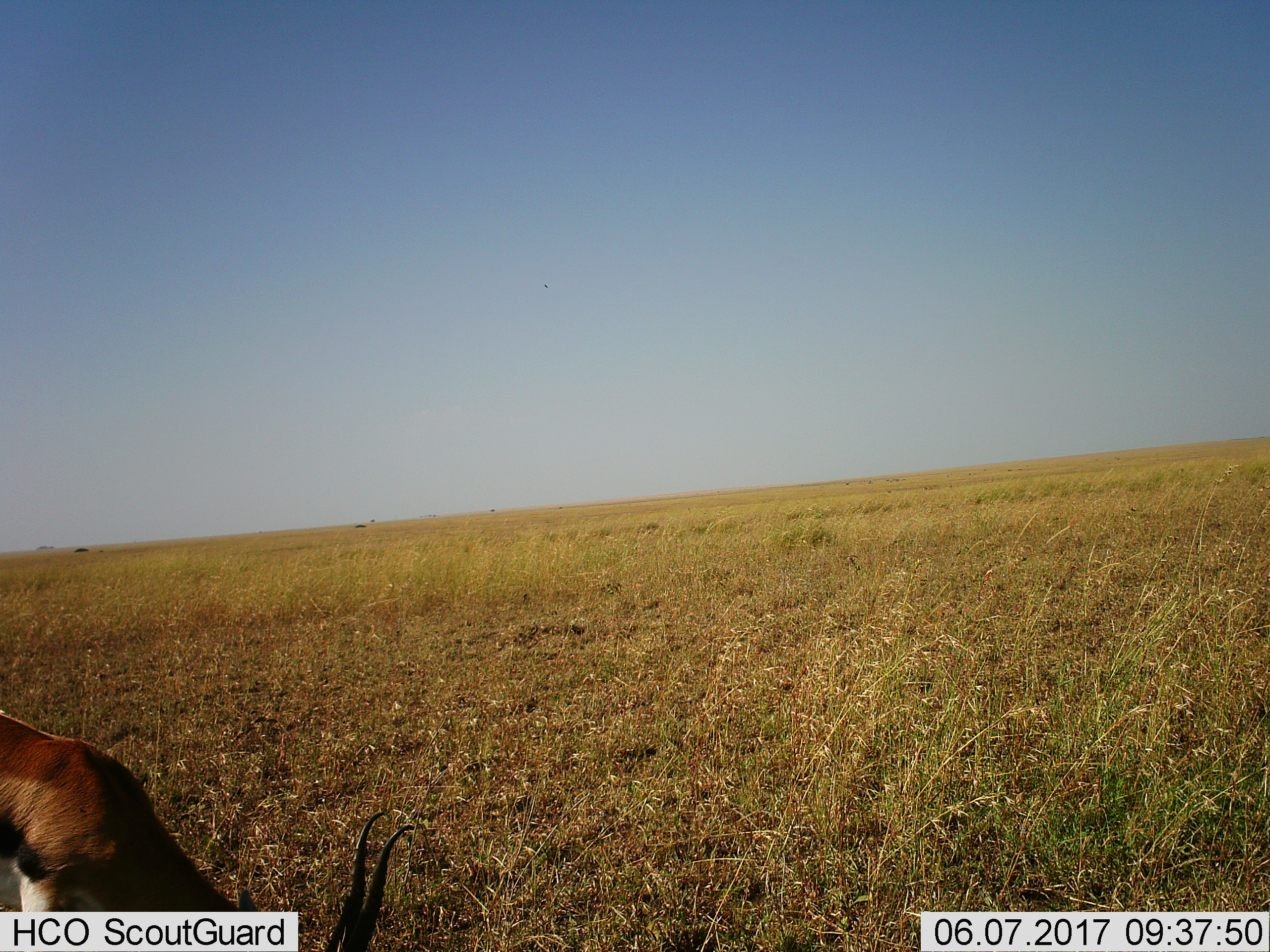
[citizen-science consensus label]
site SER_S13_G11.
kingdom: Animalia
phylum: Chordata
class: Mammalia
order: Artiodactyla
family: Bovidae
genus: Eudorcas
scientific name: Eudorcas thomsonii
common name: thomson's gazelle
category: gazellethomsons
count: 1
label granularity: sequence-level